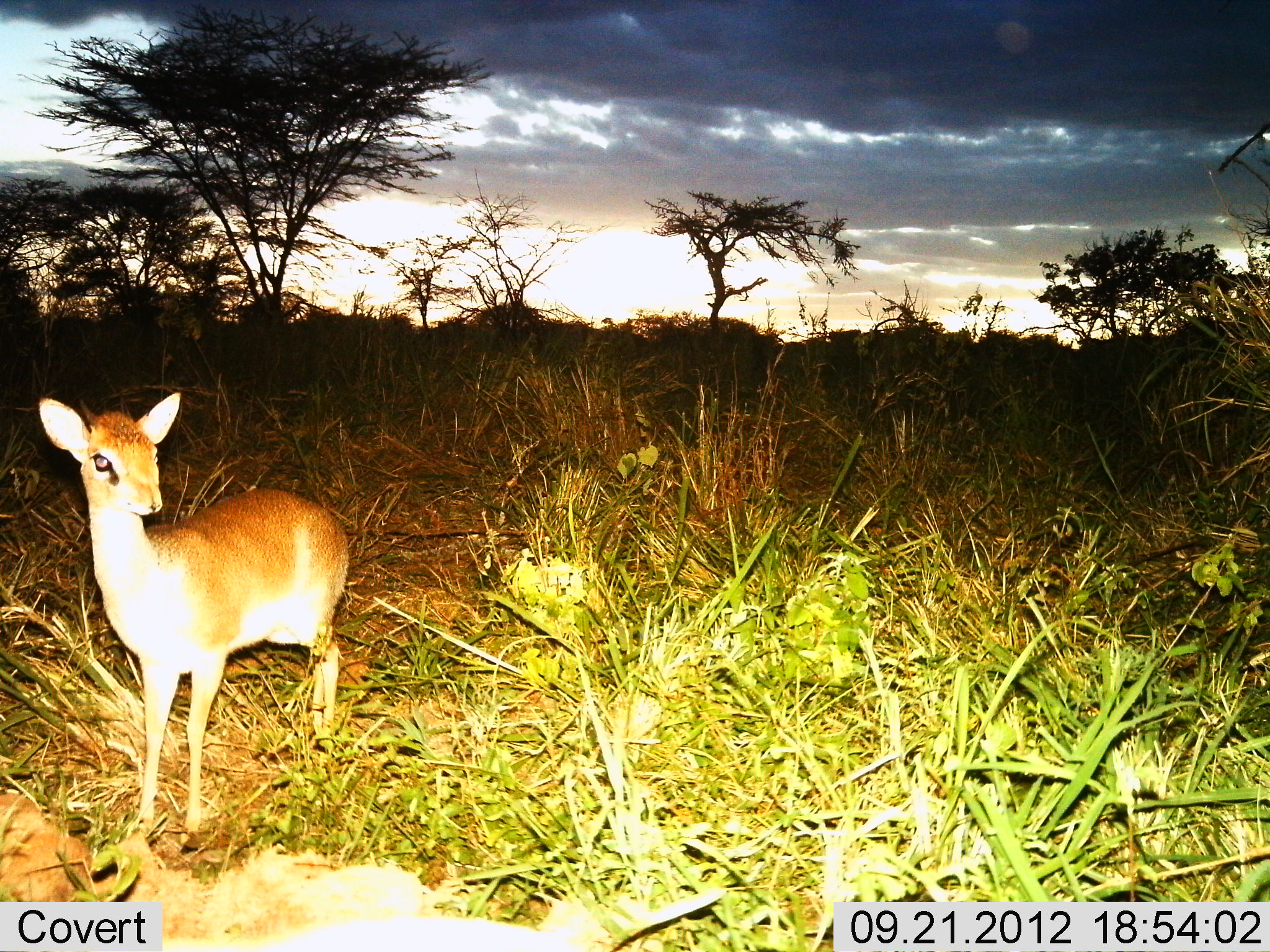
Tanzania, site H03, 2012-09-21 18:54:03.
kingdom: Animalia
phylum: Chordata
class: Mammalia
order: Artiodactyla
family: Bovidae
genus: Madoqua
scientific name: Madoqua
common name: dikdik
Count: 1.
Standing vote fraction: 100%.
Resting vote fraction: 0%.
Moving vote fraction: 0%.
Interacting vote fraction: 0%.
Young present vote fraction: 10%.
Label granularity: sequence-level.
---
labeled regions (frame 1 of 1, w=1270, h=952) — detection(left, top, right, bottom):
animal: detection(37, 392, 349, 853)